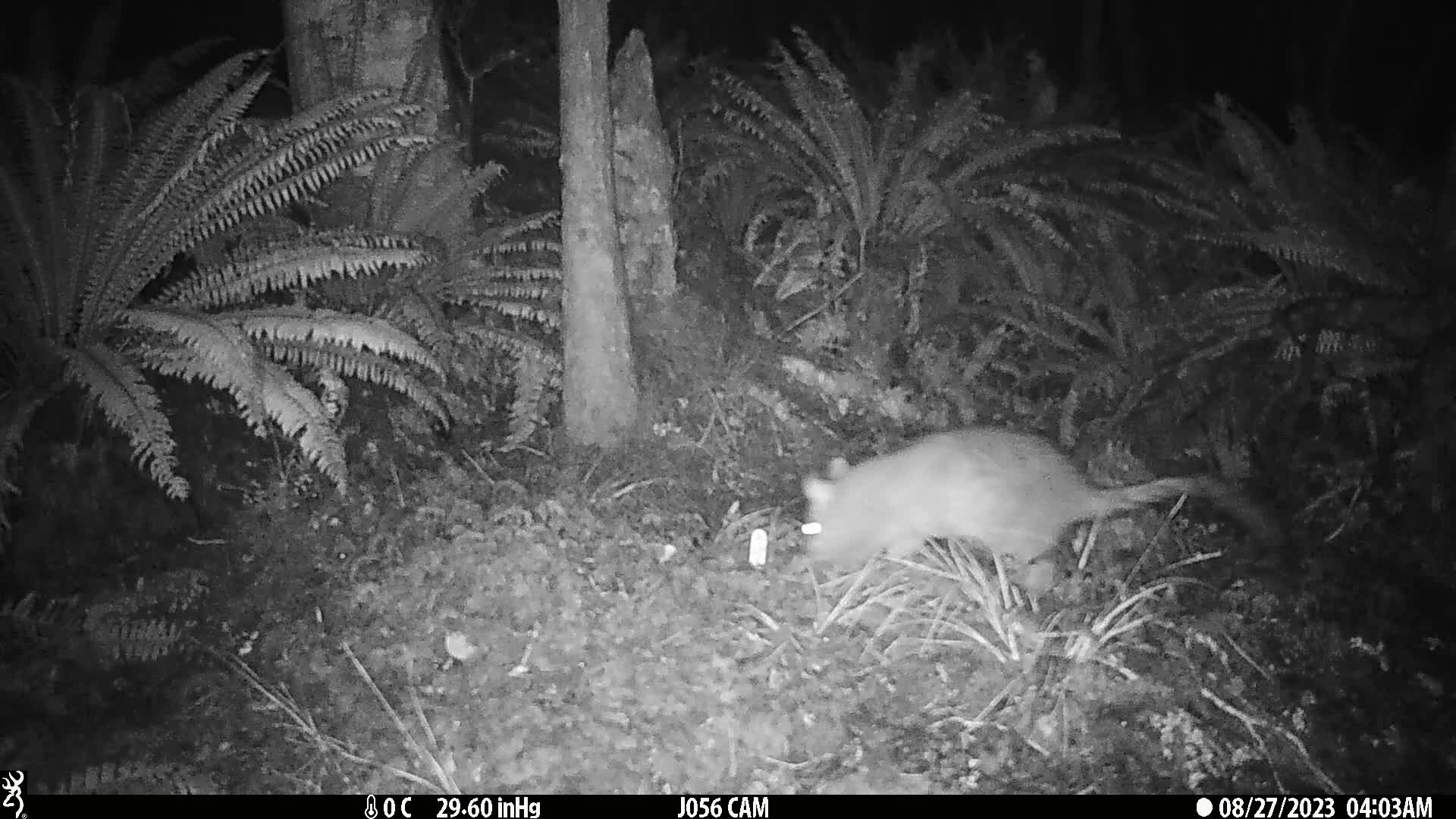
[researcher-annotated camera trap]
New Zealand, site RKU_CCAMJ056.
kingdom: Animalia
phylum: Chordata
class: Mammalia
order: Diprotodontia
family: Phalangeridae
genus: Trichosurus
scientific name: Trichosurus vulpecula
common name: common brushtail possum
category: possum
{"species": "possum (common brushtail possum) (Trichosurus vulpecula)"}